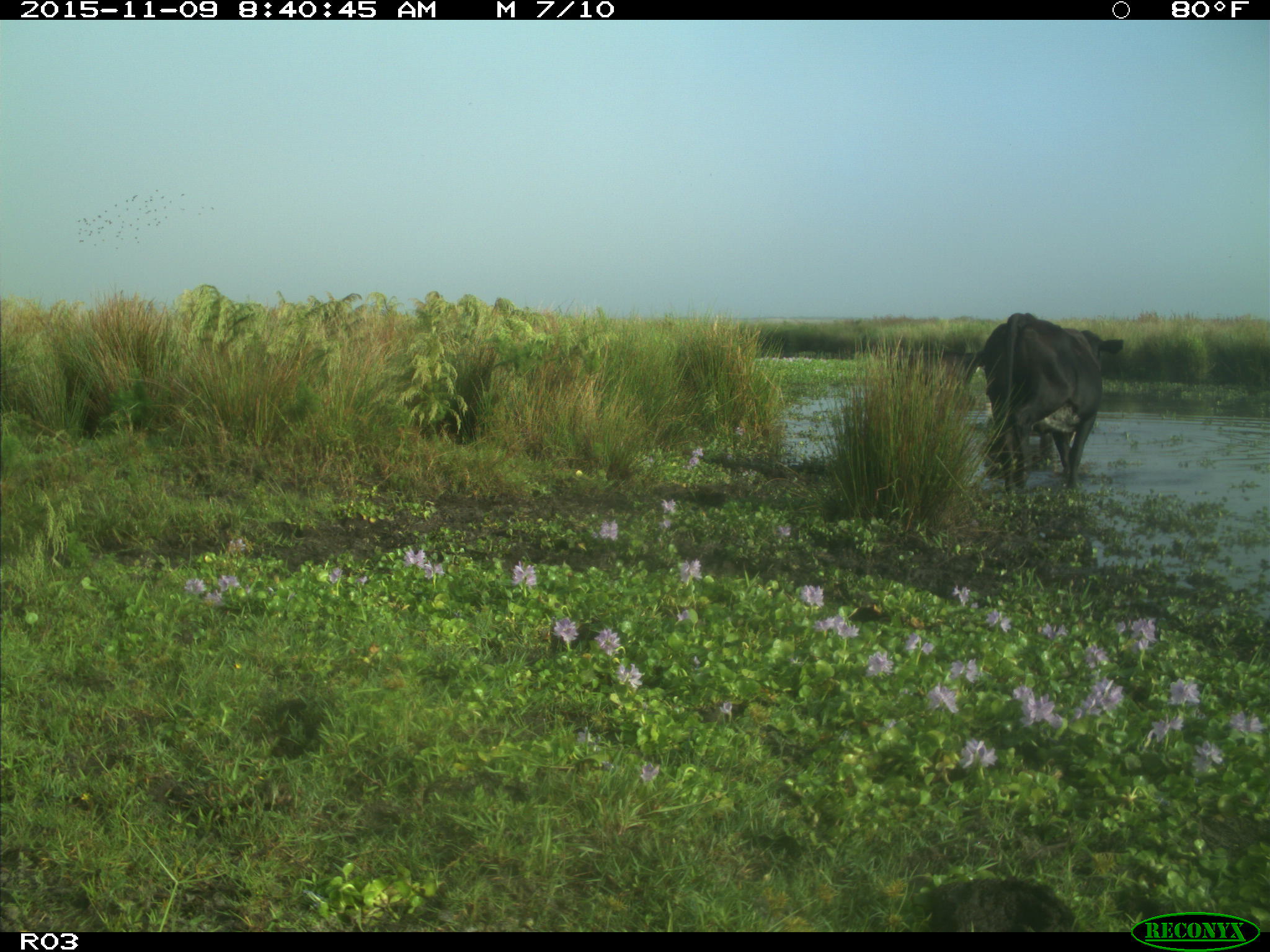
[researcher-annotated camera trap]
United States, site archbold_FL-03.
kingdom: Animalia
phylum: Chordata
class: Mammalia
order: Artiodactyla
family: Bovidae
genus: Bos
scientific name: Bos taurus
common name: domestic cow